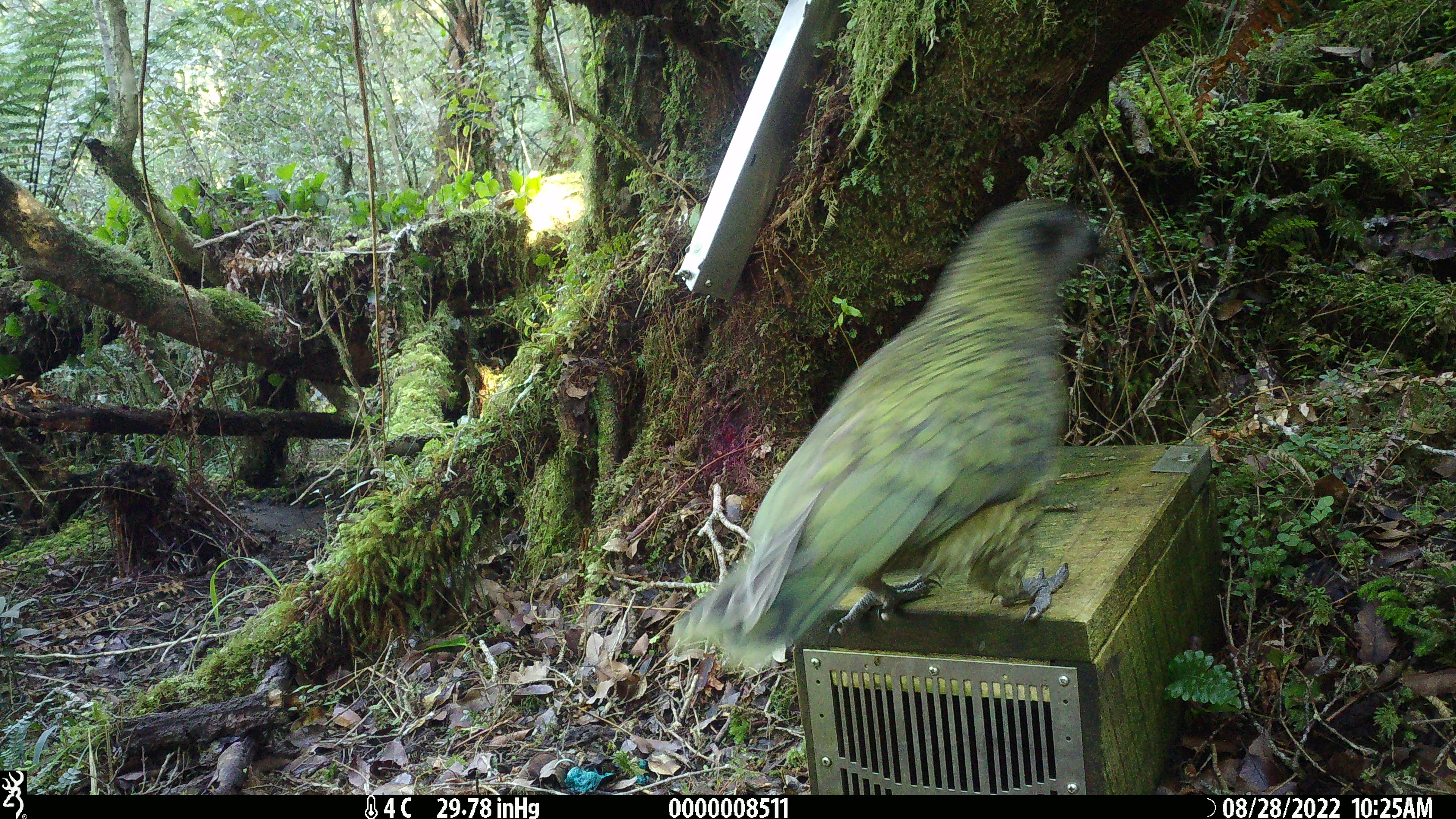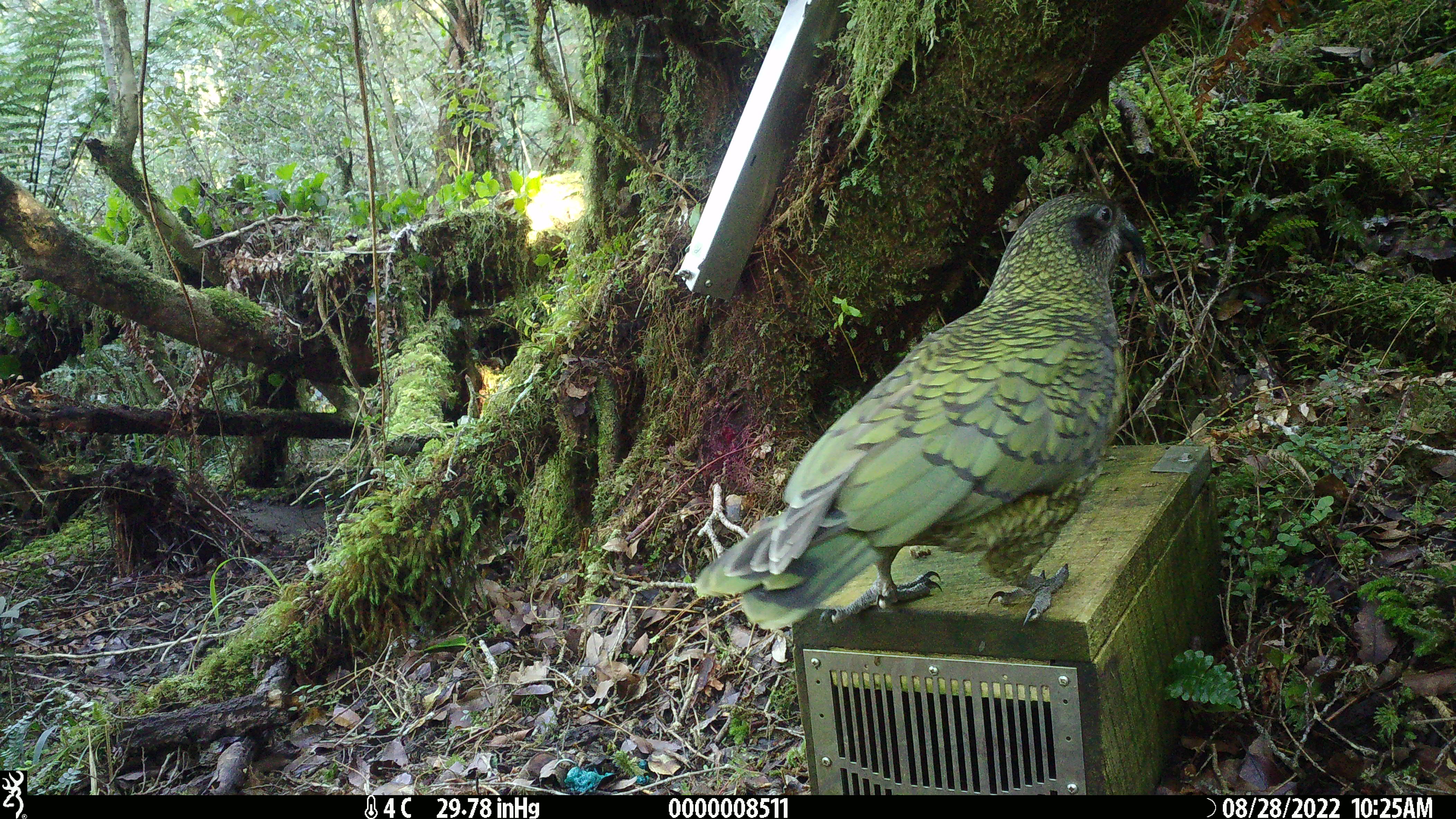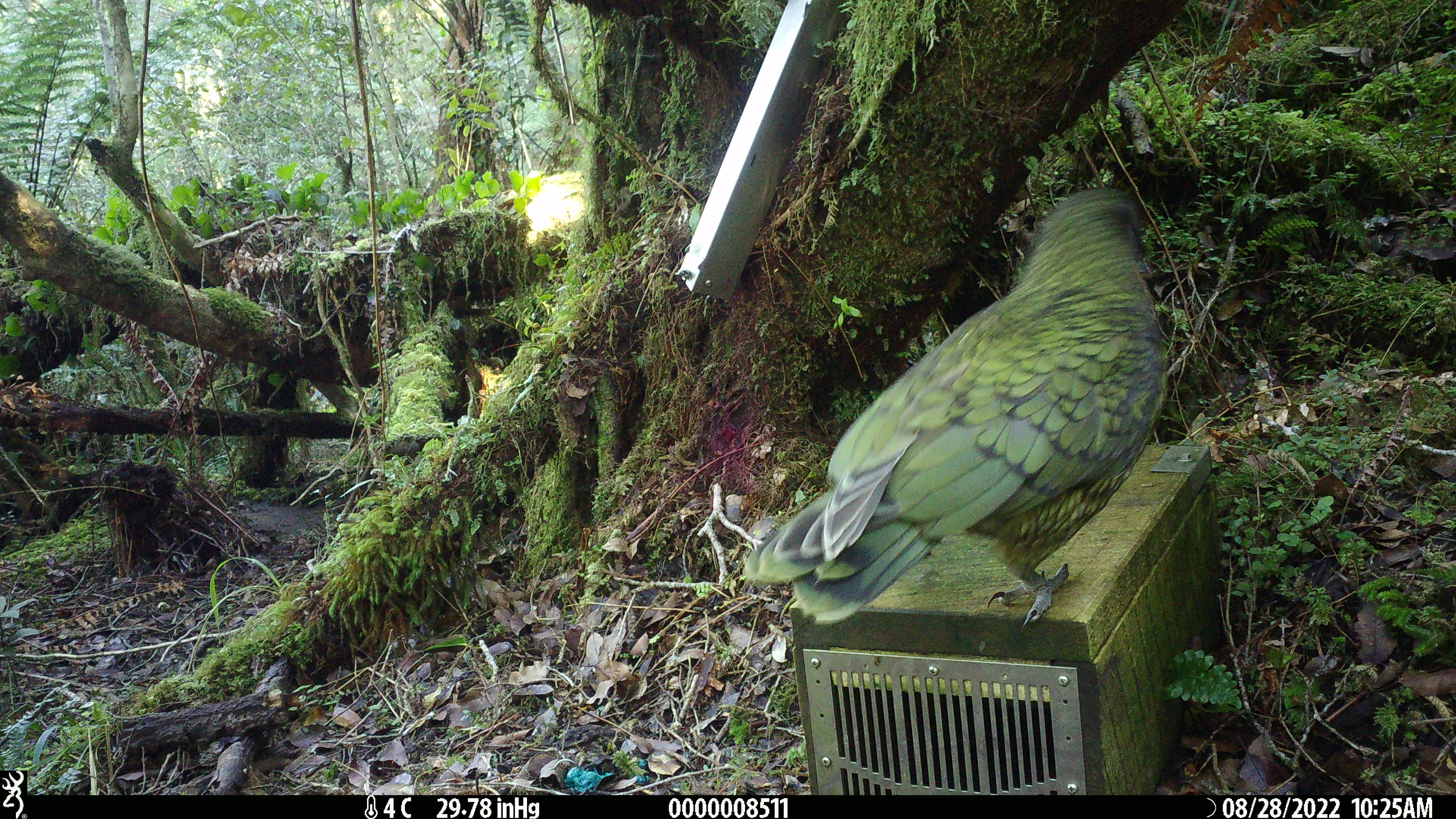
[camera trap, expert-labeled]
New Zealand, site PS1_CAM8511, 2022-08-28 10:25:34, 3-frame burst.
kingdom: Animalia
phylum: Chordata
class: Aves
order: Psittaciformes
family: Strigopidae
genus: Nestor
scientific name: Nestor notabilis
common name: kea